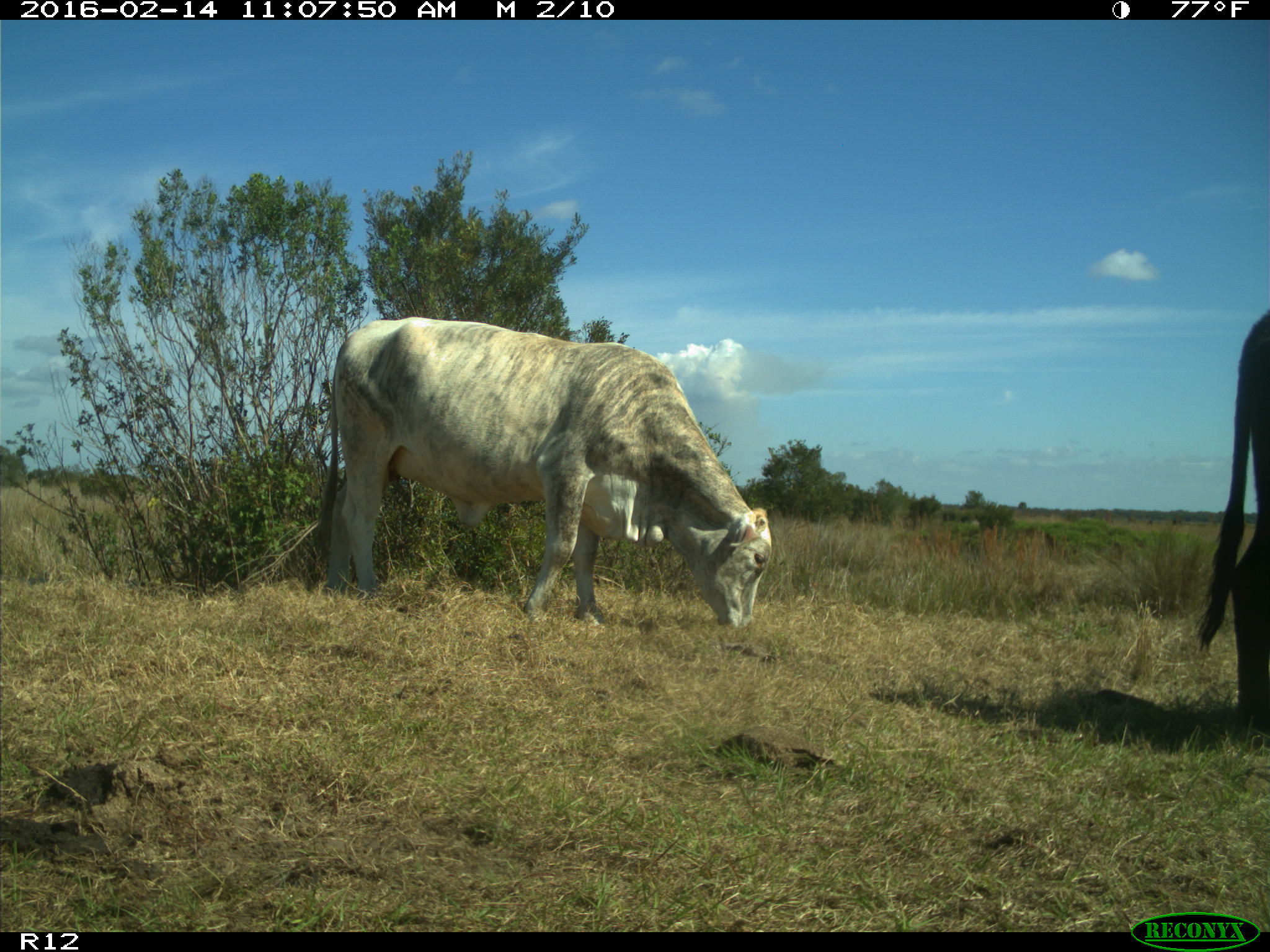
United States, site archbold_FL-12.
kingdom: Animalia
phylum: Chordata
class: Mammalia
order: Artiodactyla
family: Bovidae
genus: Bos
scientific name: Bos taurus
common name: domestic cow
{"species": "Bos taurus (domestic cow)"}